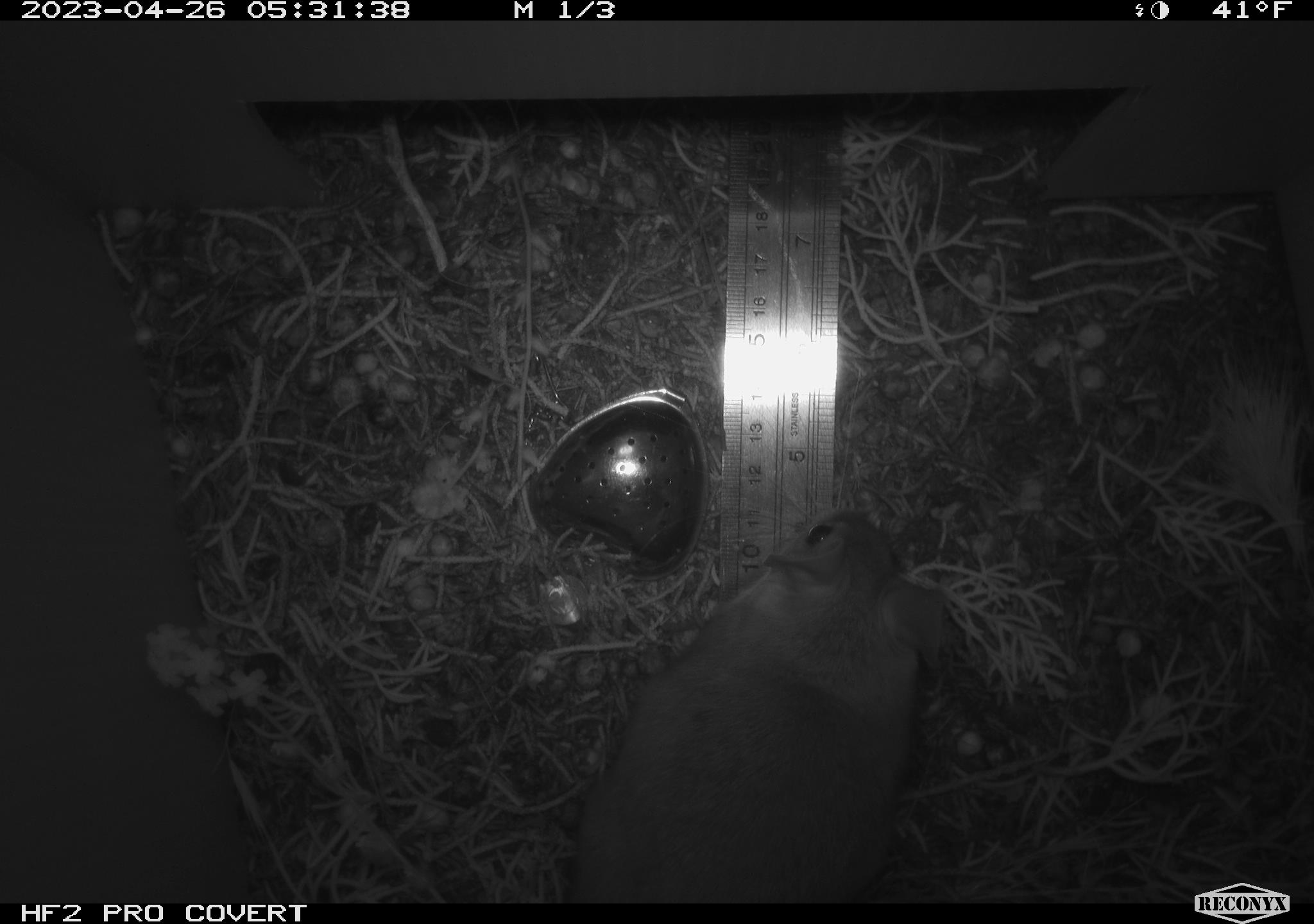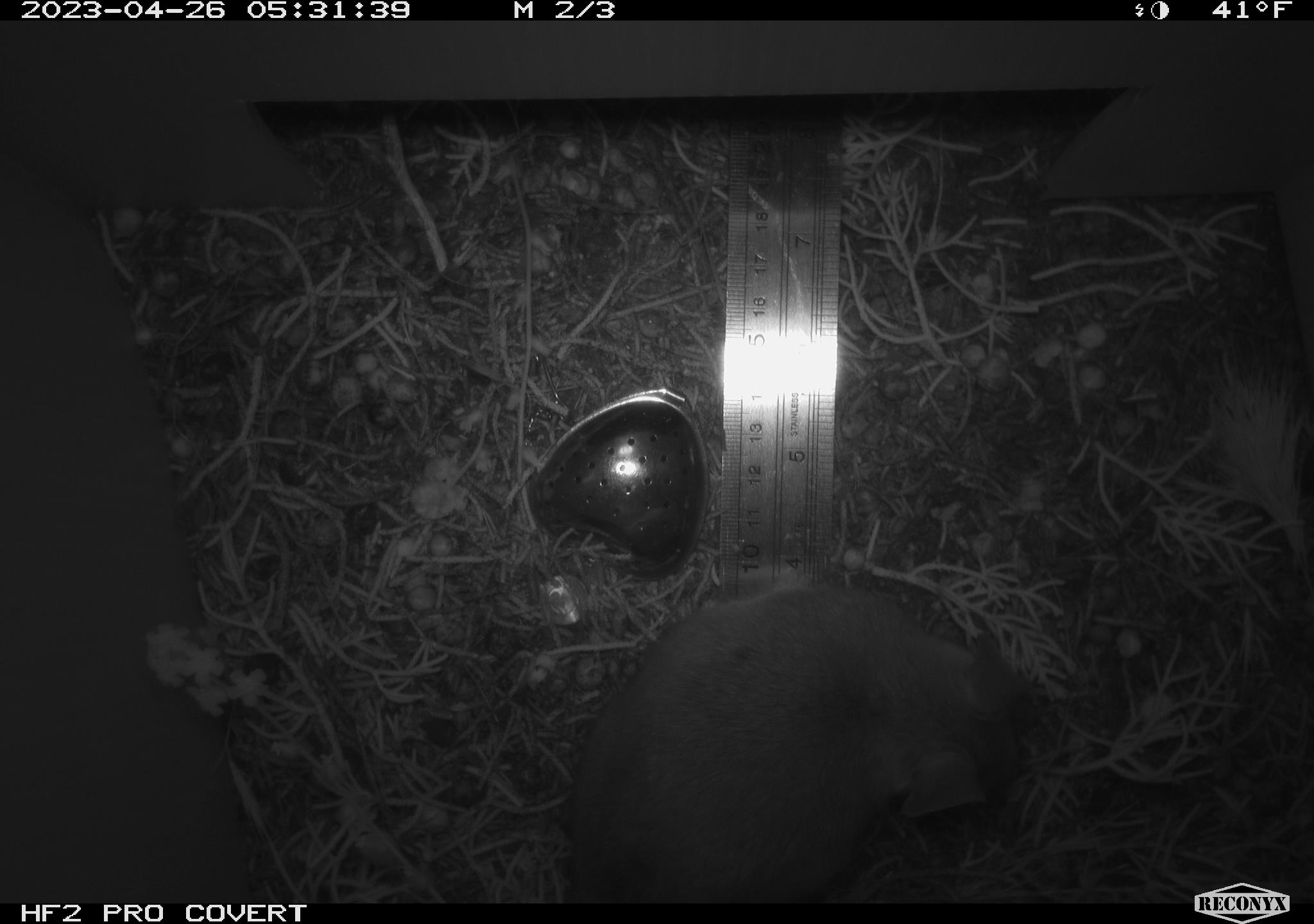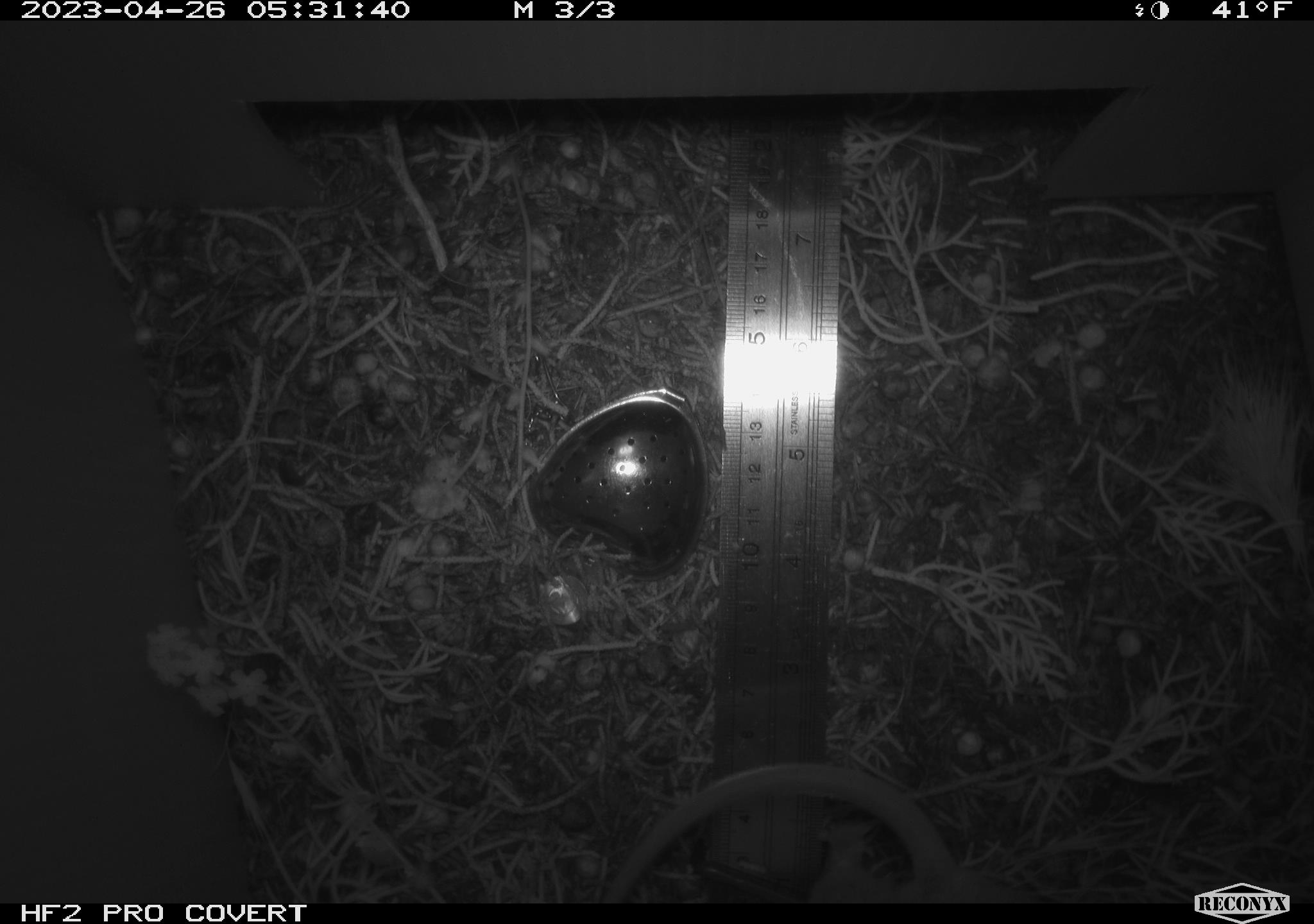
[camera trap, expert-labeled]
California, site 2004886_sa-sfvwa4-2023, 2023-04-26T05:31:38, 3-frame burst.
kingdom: Animalia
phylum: Chordata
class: Mammalia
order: Rodentia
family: Cricetidae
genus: Neotoma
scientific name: Neotoma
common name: pack rat or woodrat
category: neotoma species